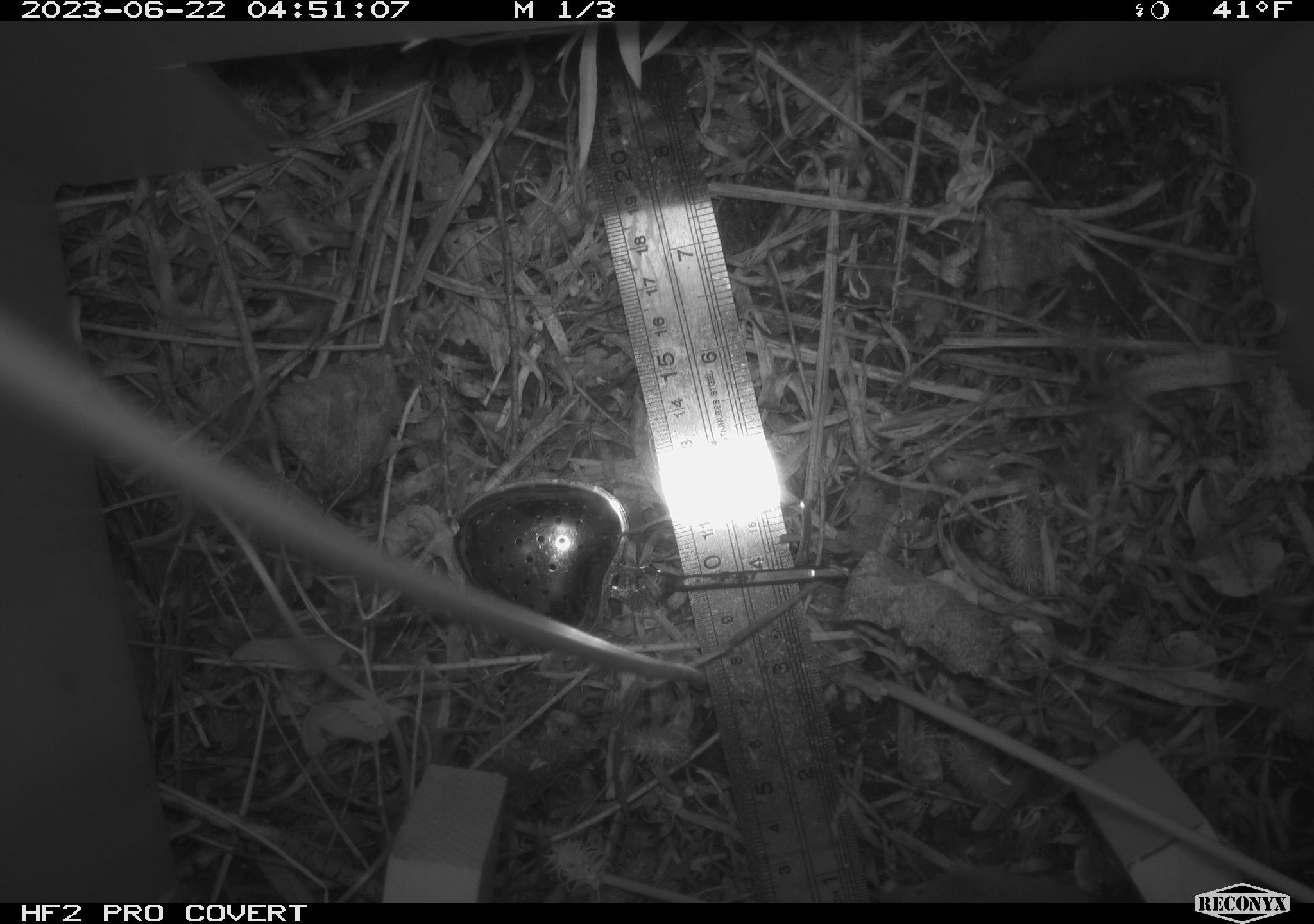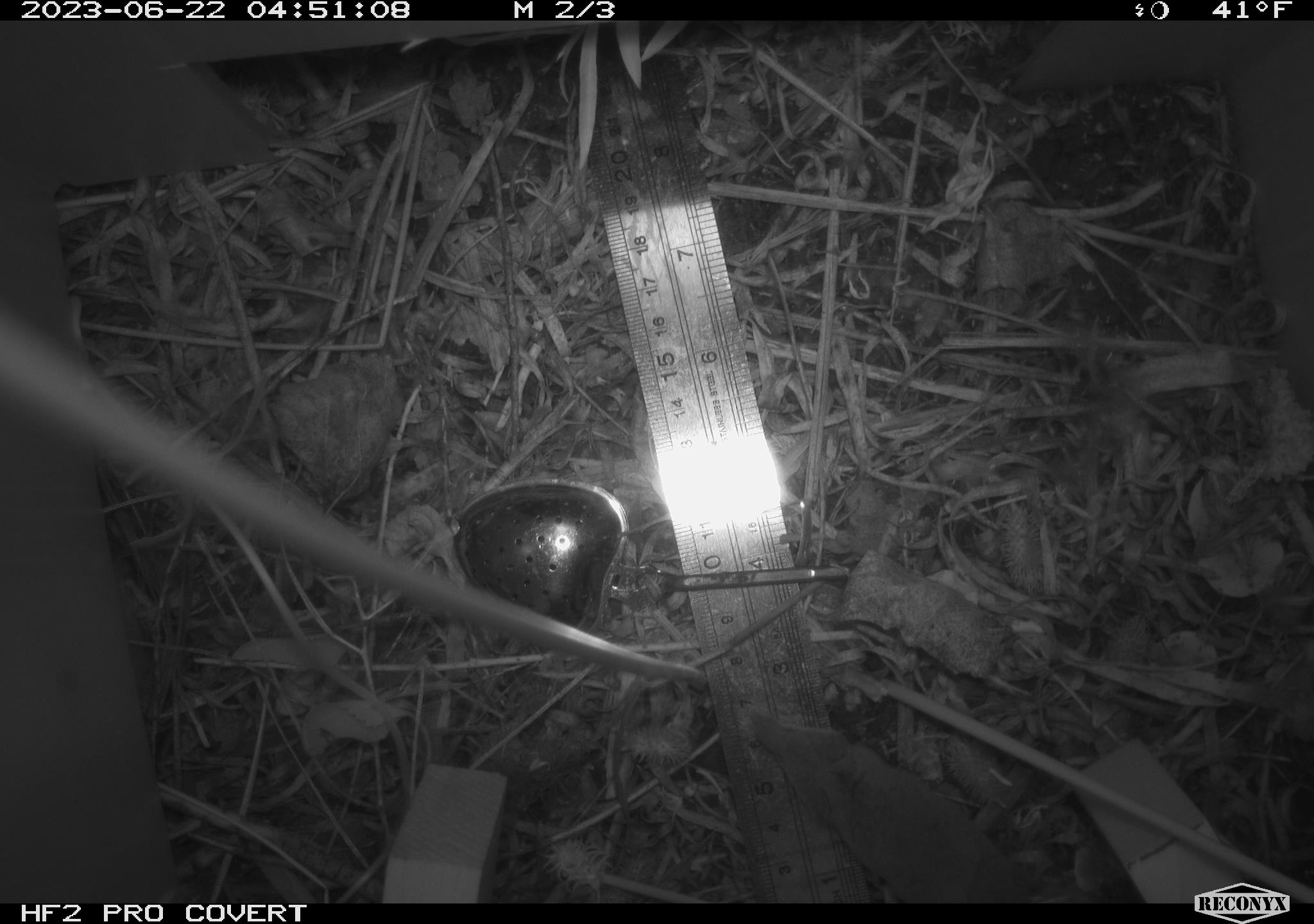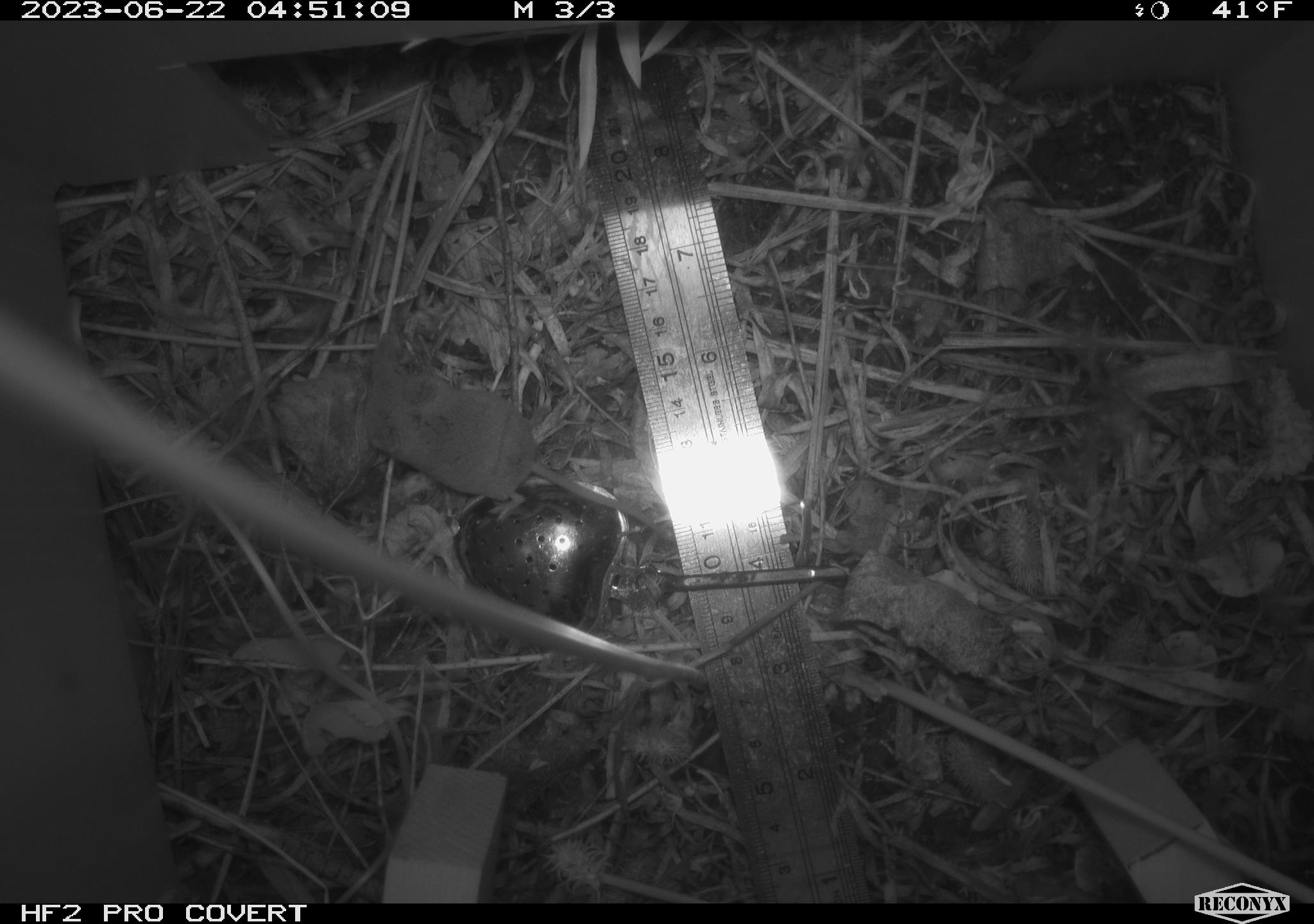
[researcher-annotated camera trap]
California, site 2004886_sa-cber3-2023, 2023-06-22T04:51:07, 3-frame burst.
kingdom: Animalia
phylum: Chordata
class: Mammalia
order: Eulipotyphla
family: Soricidae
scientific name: Soricidae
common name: shrews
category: soricidae family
Soricidae family (shrews) (Soricidae).